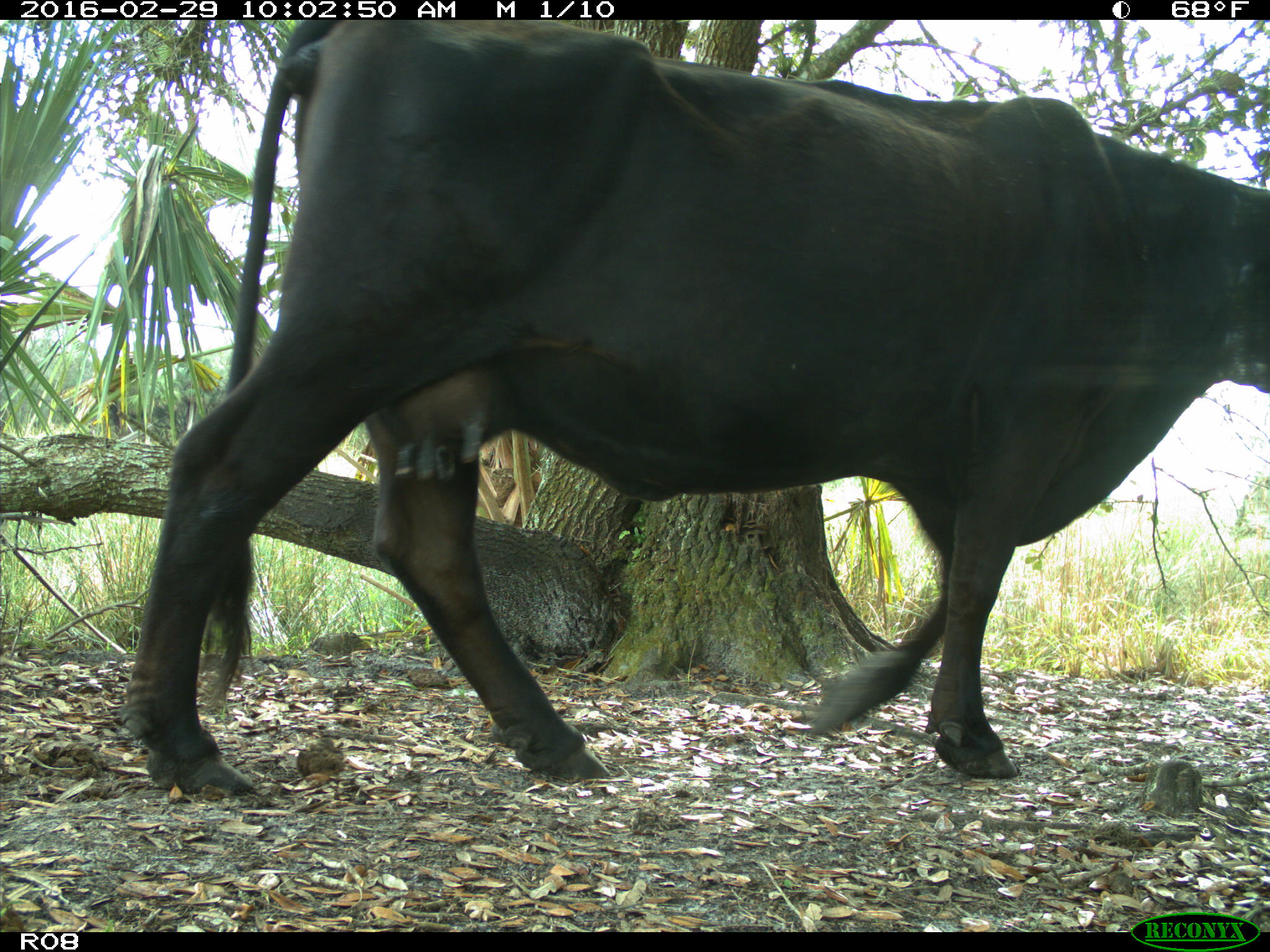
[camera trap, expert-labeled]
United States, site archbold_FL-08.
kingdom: Animalia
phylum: Chordata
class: Mammalia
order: Artiodactyla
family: Bovidae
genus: Bos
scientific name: Bos taurus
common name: domestic cow